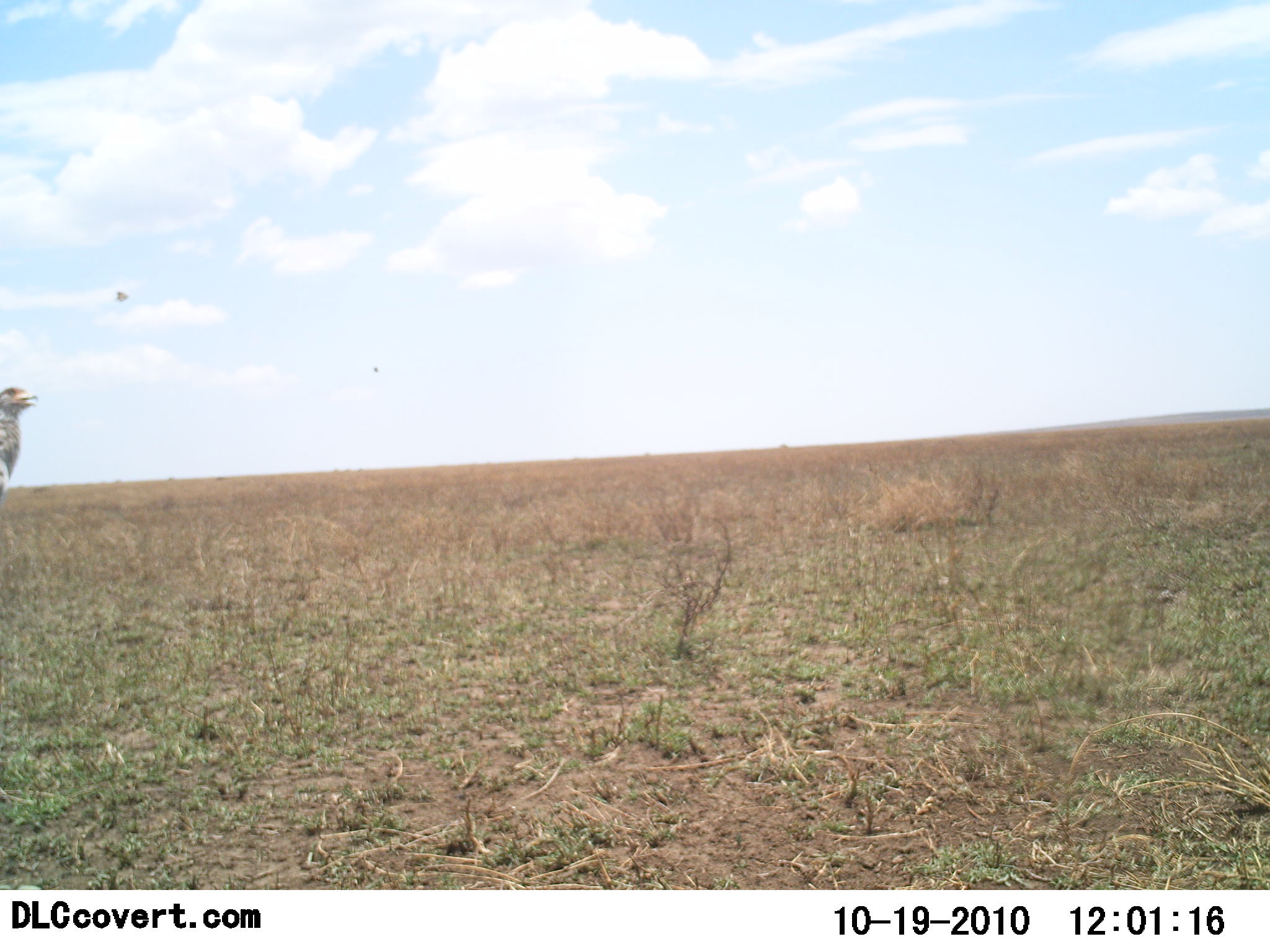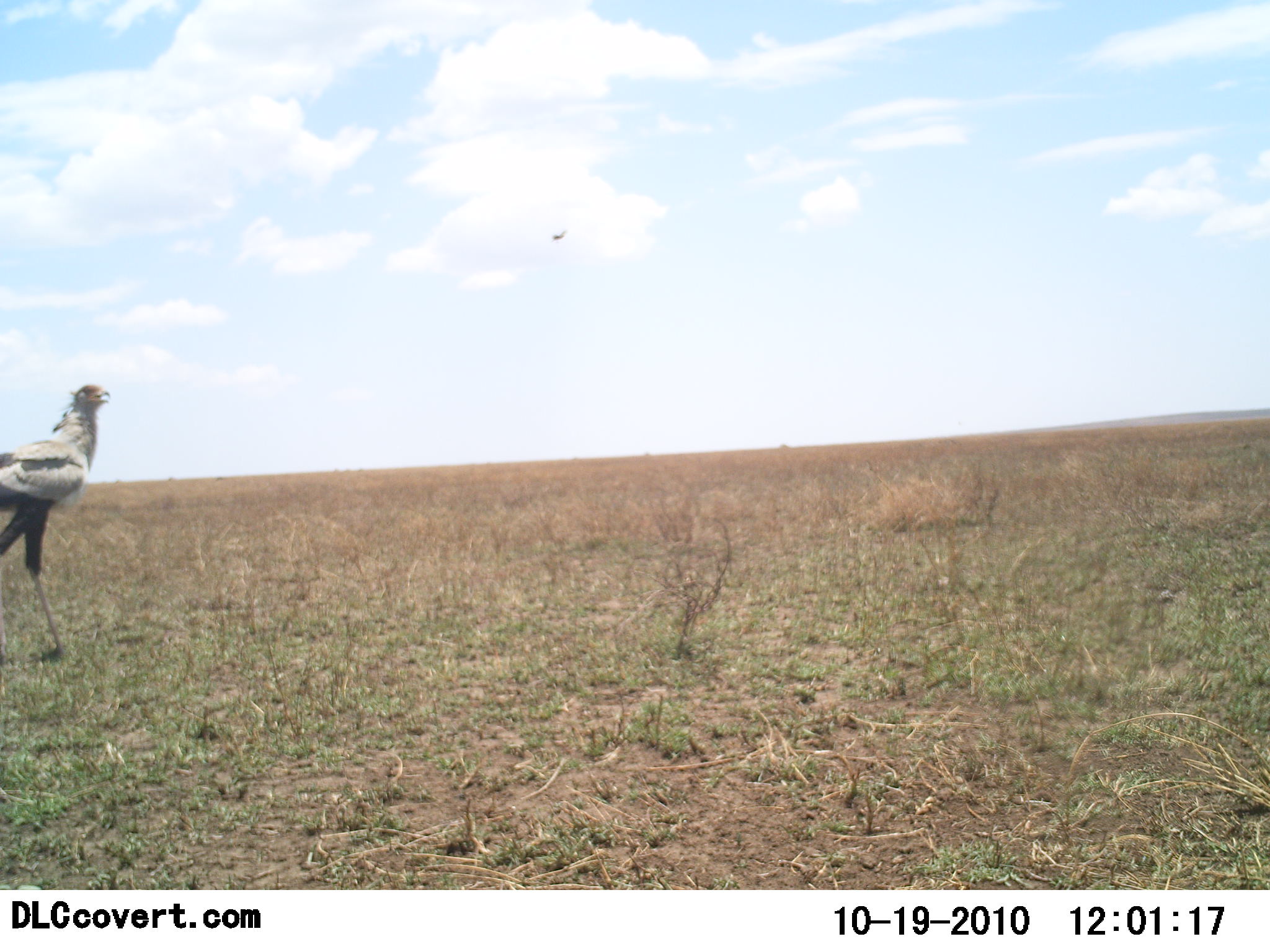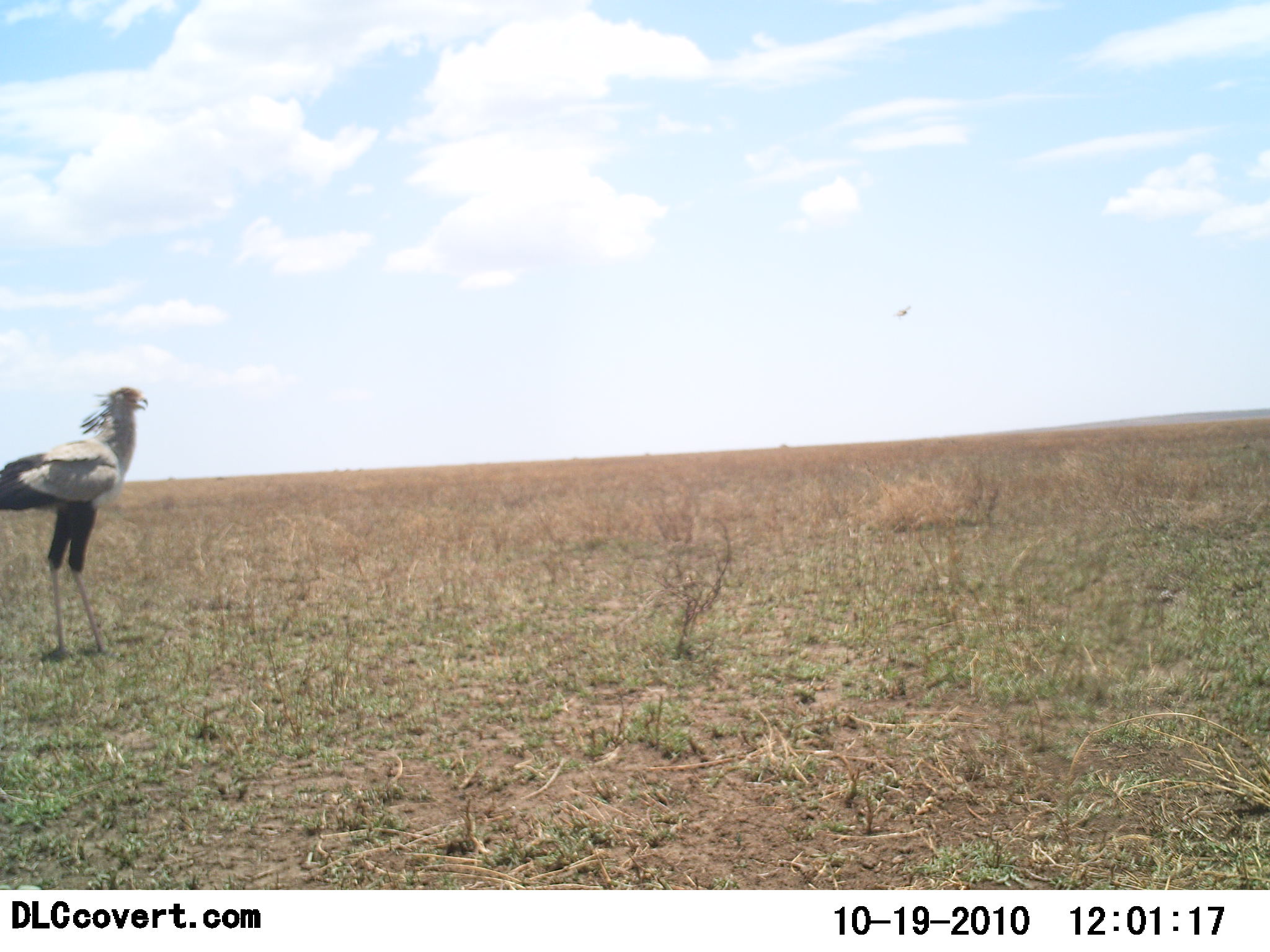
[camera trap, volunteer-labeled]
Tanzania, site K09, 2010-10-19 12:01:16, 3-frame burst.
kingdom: Animalia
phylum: Chordata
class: Aves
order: Accipitriformes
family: Sagittariidae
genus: Sagittarius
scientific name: Sagittarius serpentarius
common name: secretary bird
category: secretarybird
Secretarybird (secretary bird) (Sagittarius serpentarius), count 1. Behavior (volunteer vote fractions): standing 9%, resting 0%, moving 91%, interacting 0%. Young present (vote fraction): 0%. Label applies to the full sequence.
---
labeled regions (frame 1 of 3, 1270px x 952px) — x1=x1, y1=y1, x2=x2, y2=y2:
animal: x1=0, y1=386, x2=38, y2=501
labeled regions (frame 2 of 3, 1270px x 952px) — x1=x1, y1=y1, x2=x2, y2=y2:
animal: x1=0, y1=385, x2=114, y2=658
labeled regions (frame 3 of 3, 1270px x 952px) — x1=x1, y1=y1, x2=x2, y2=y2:
animal: x1=0, y1=386, x2=150, y2=661